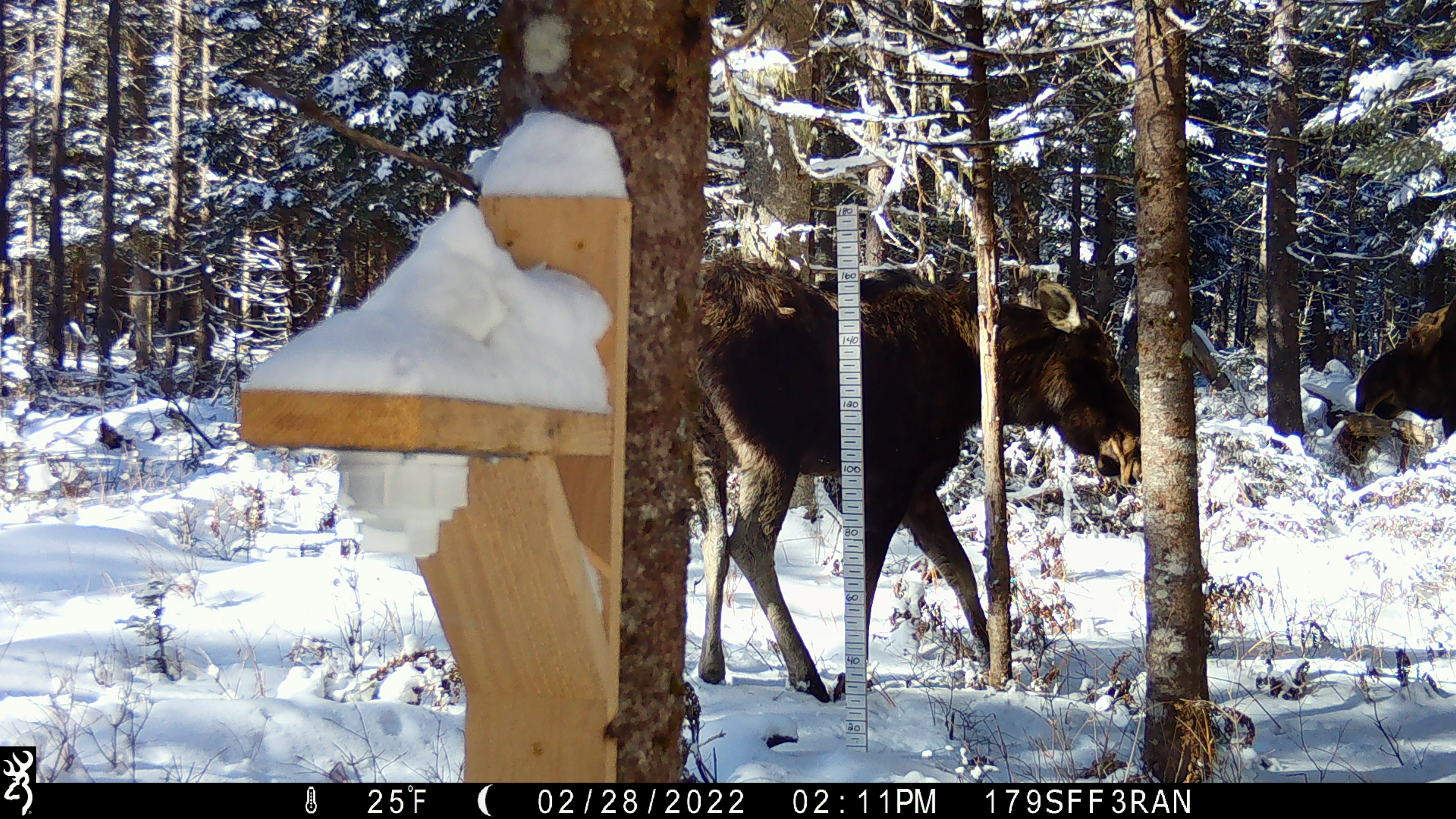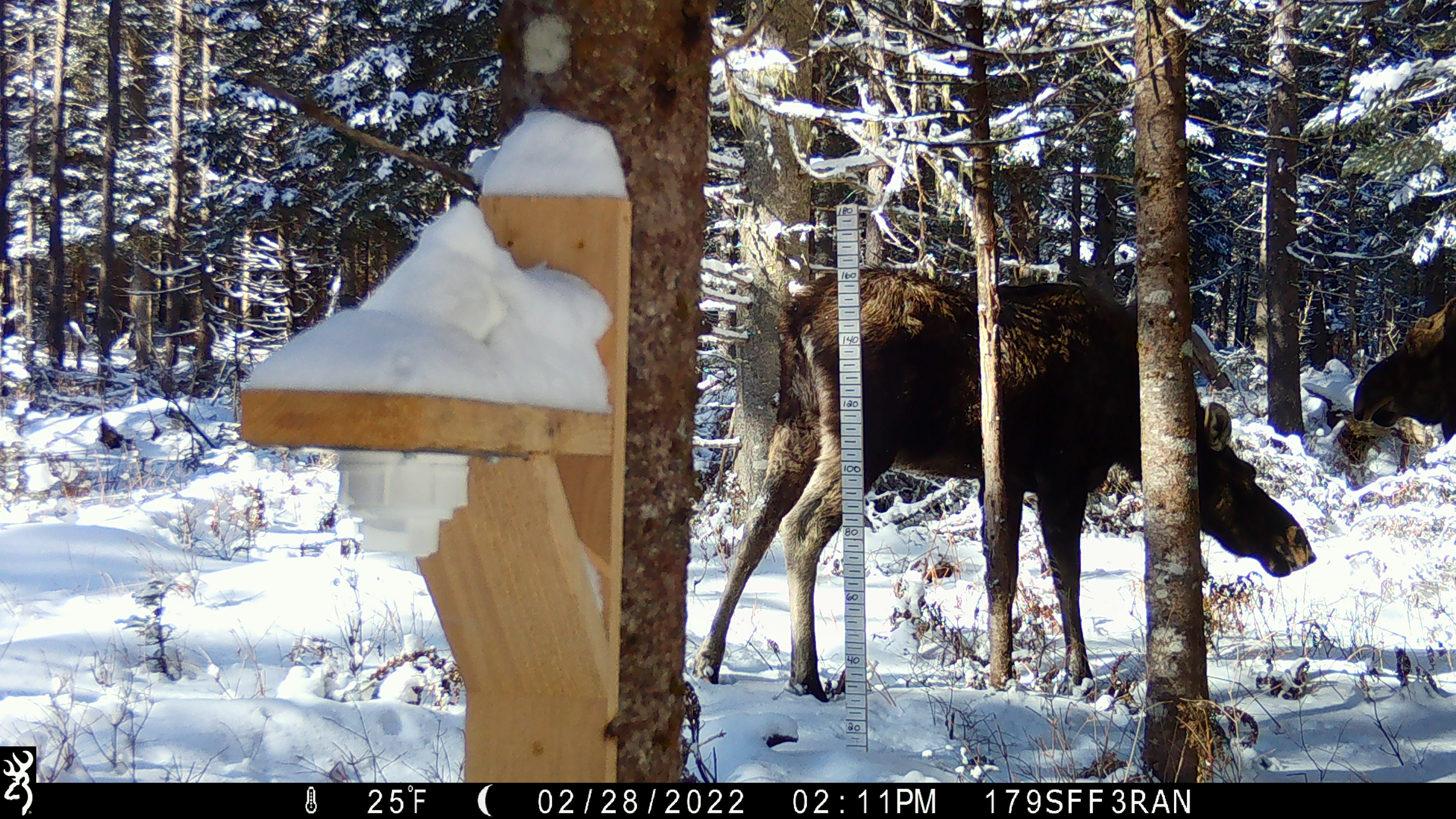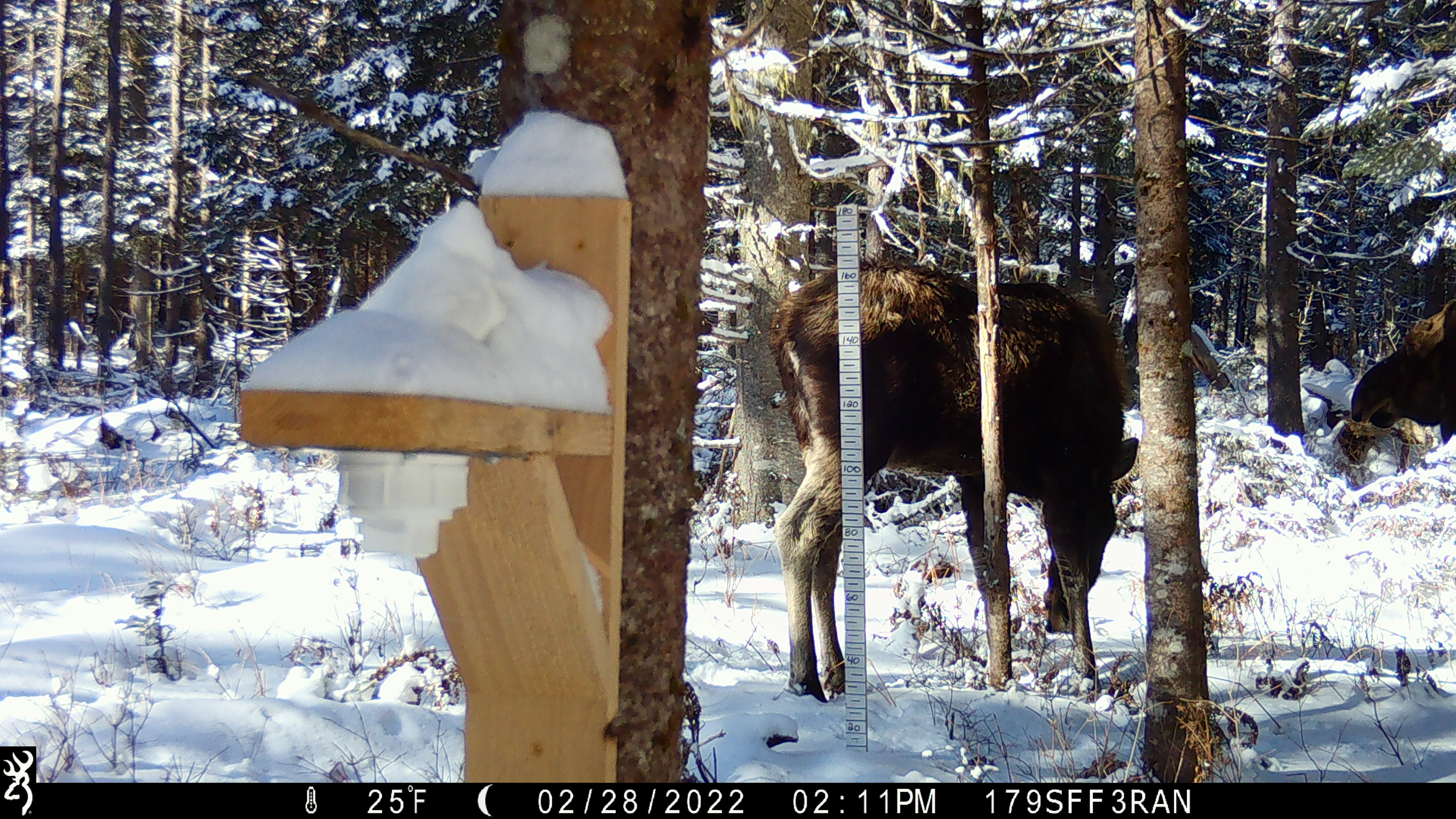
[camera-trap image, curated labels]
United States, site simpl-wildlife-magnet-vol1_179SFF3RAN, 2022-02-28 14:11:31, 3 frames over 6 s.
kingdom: Animalia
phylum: Chordata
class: Mammalia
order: Artiodactyla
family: Cervidae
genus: Alces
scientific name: Alces alces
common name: moose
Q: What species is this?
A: Moose (Alces alces).